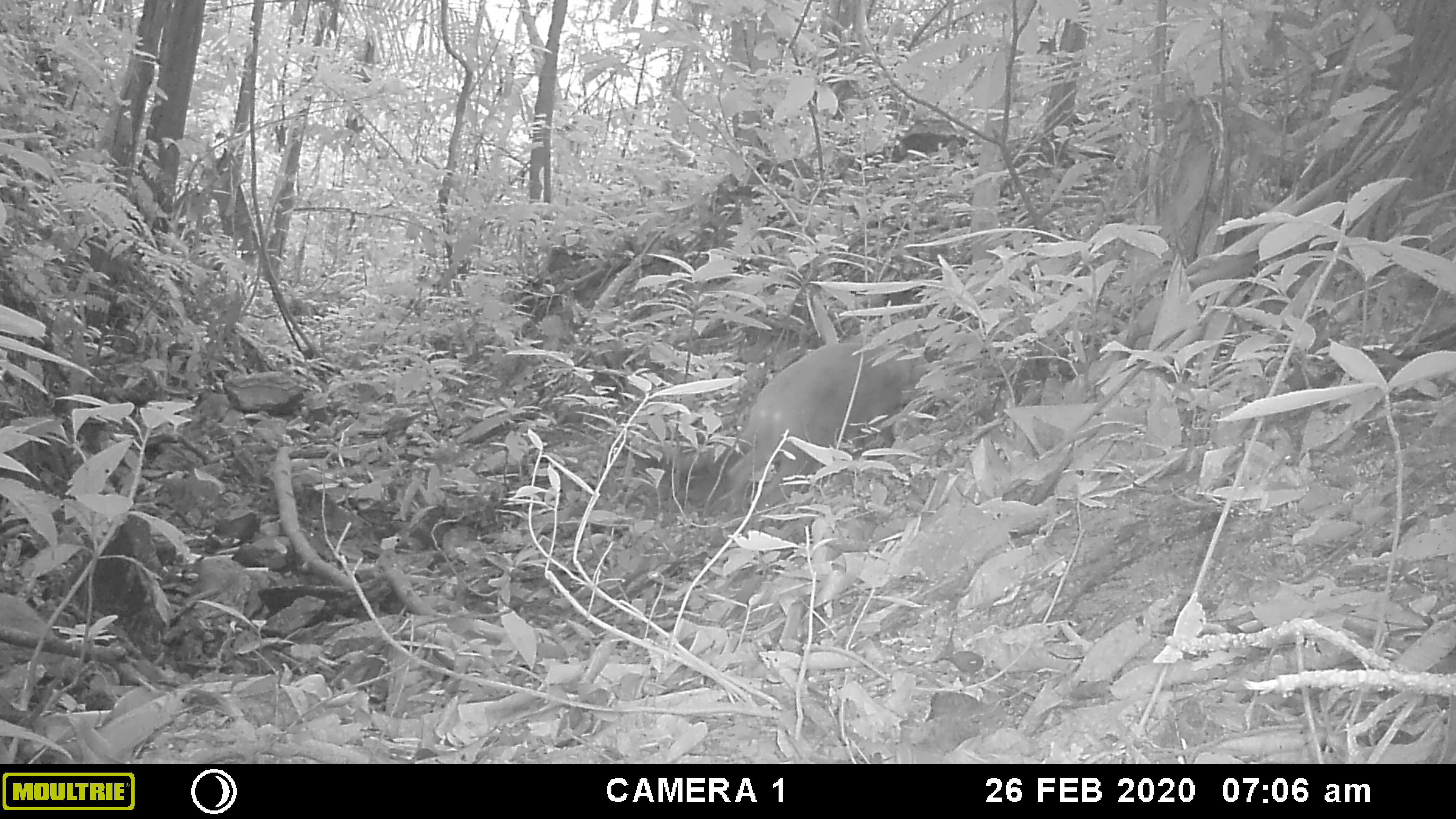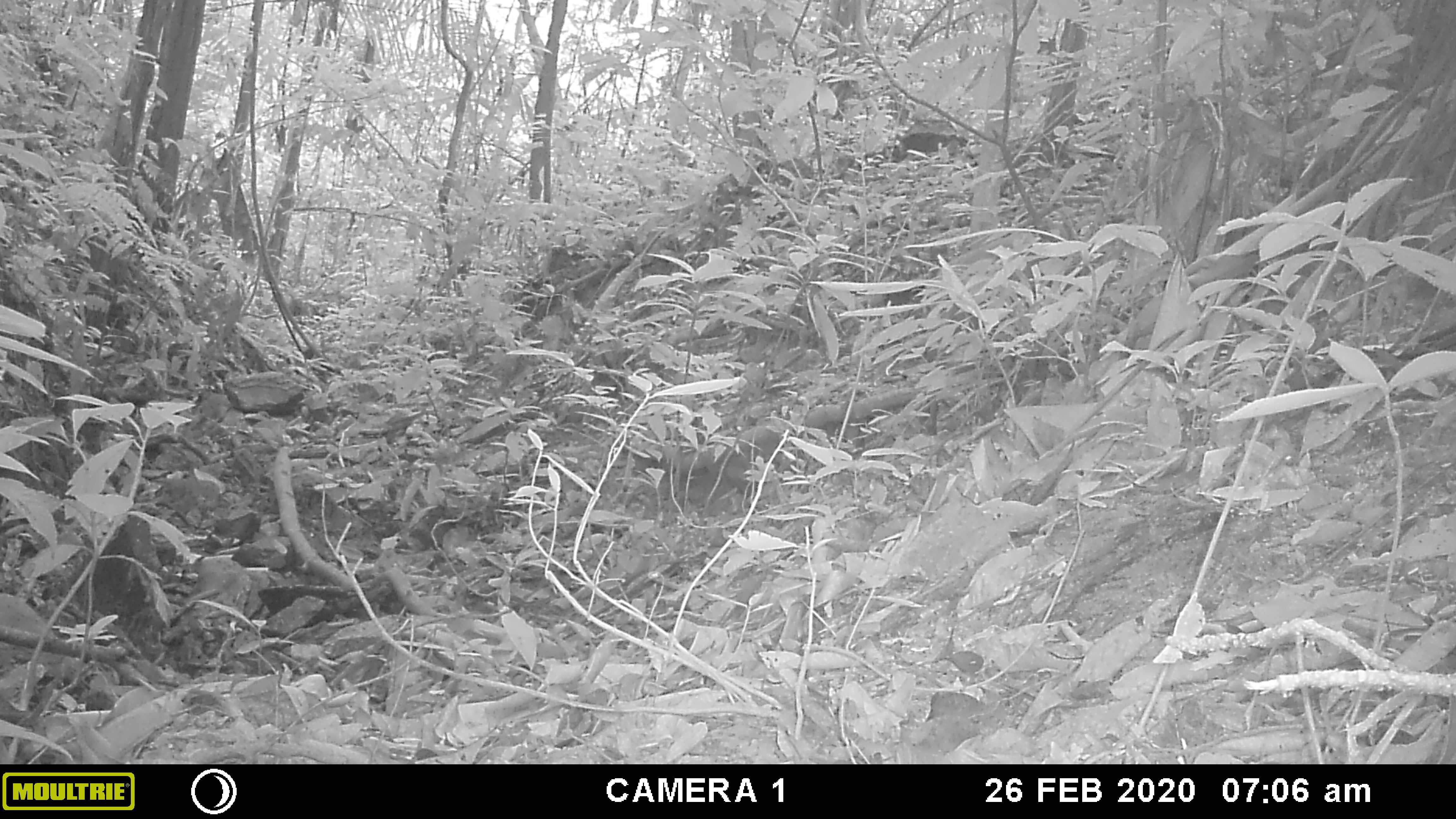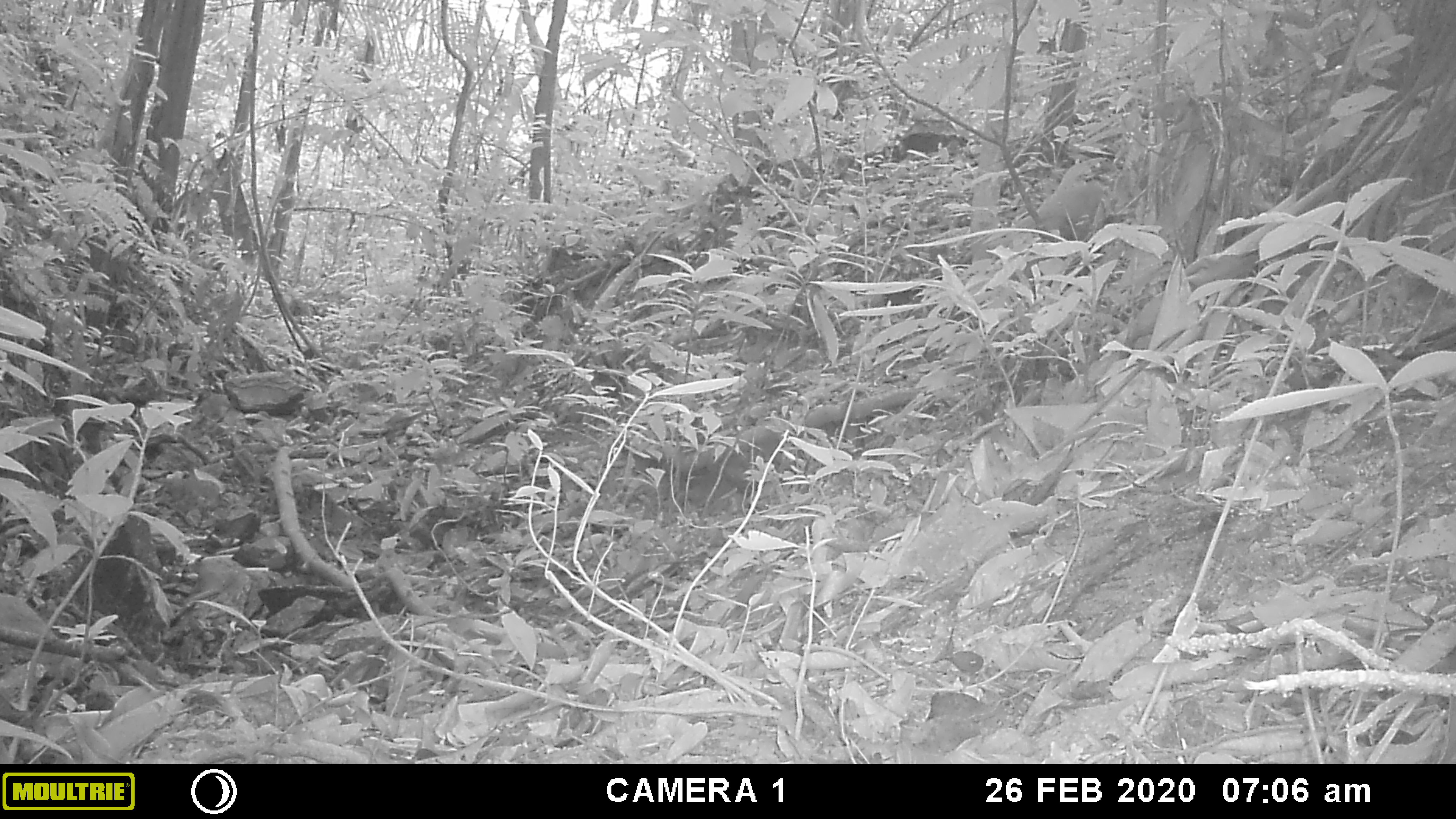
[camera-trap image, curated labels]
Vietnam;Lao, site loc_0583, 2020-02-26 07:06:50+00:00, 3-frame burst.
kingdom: Animalia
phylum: Chordata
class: Mammalia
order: Artiodactyla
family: Cervidae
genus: Muntiacus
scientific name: Muntiacus muntjak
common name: red muntjac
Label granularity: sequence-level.